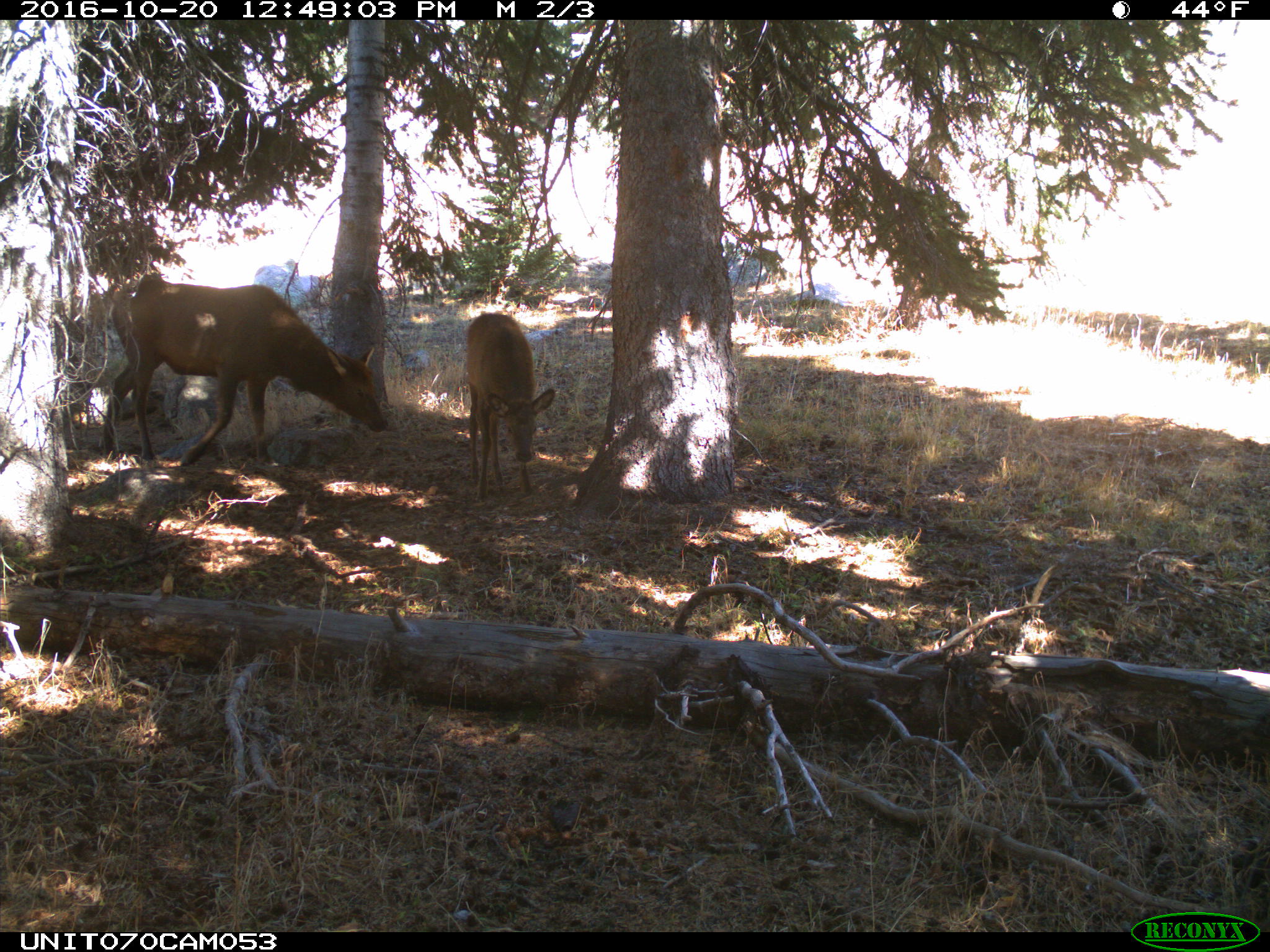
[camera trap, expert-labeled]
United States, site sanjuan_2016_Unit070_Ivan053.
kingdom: Animalia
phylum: Chordata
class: Mammalia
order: Artiodactyla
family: Cervidae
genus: Cervus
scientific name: Cervus elaphus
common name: red deer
Cervus elaphus (red deer).